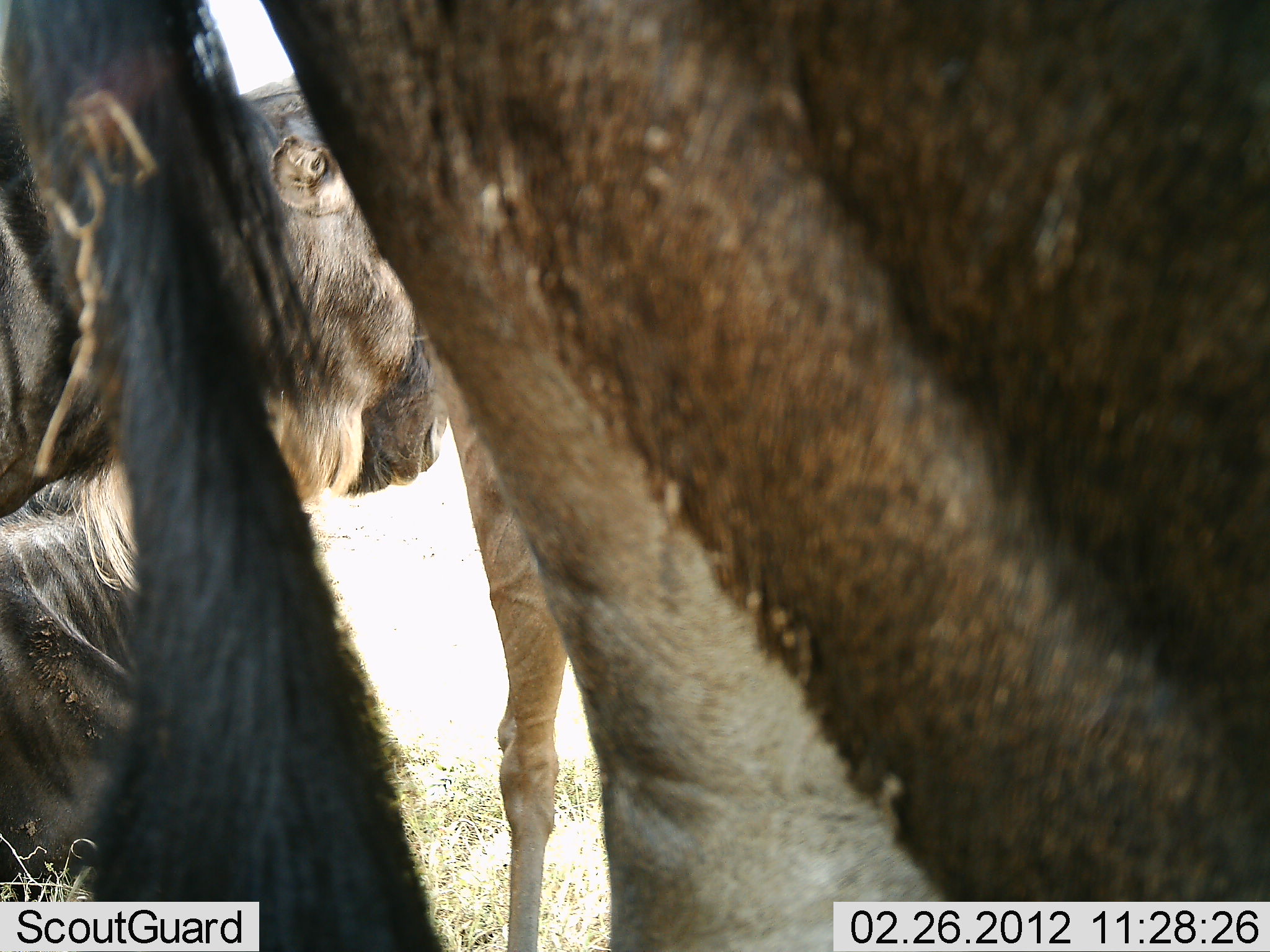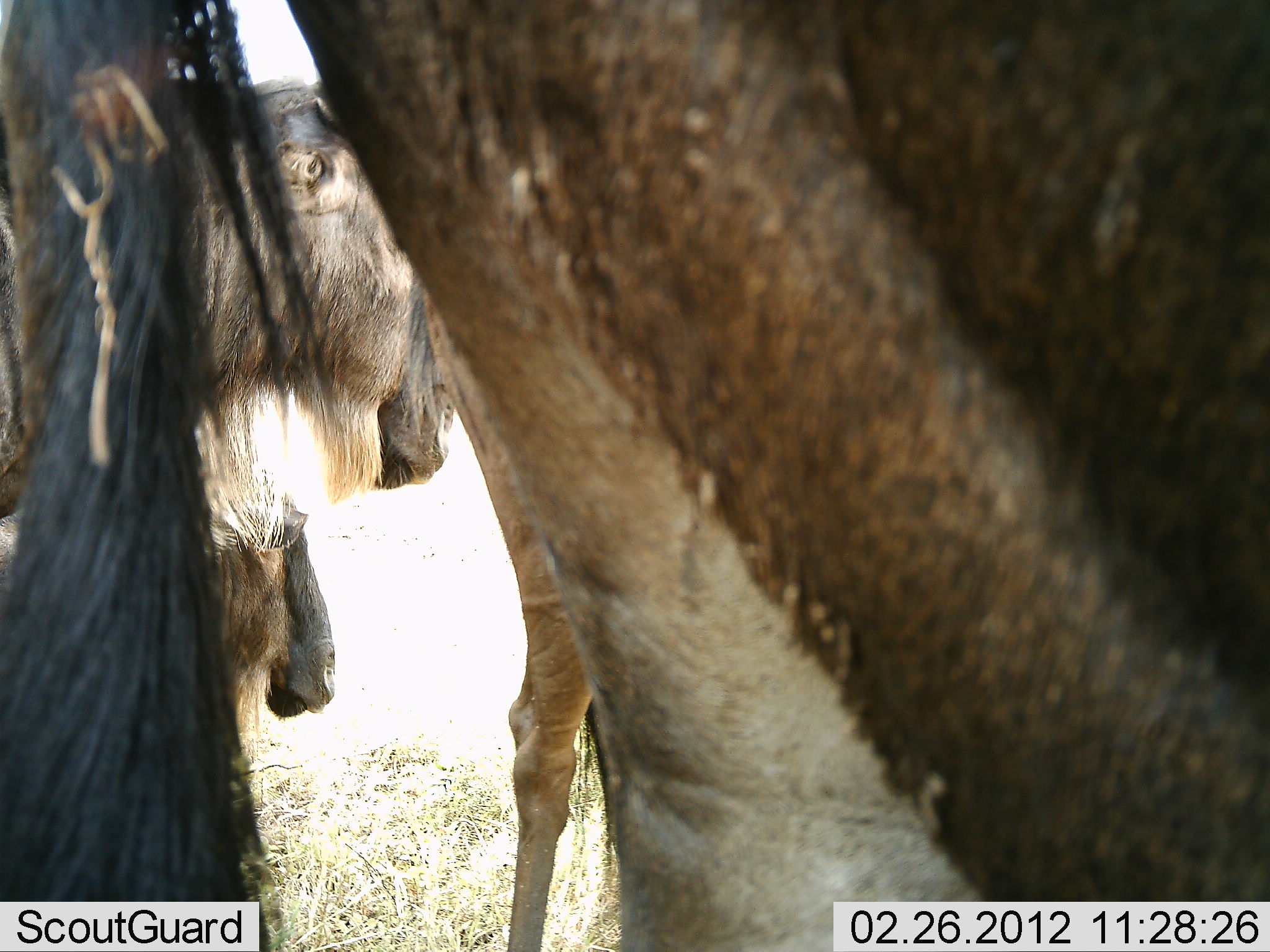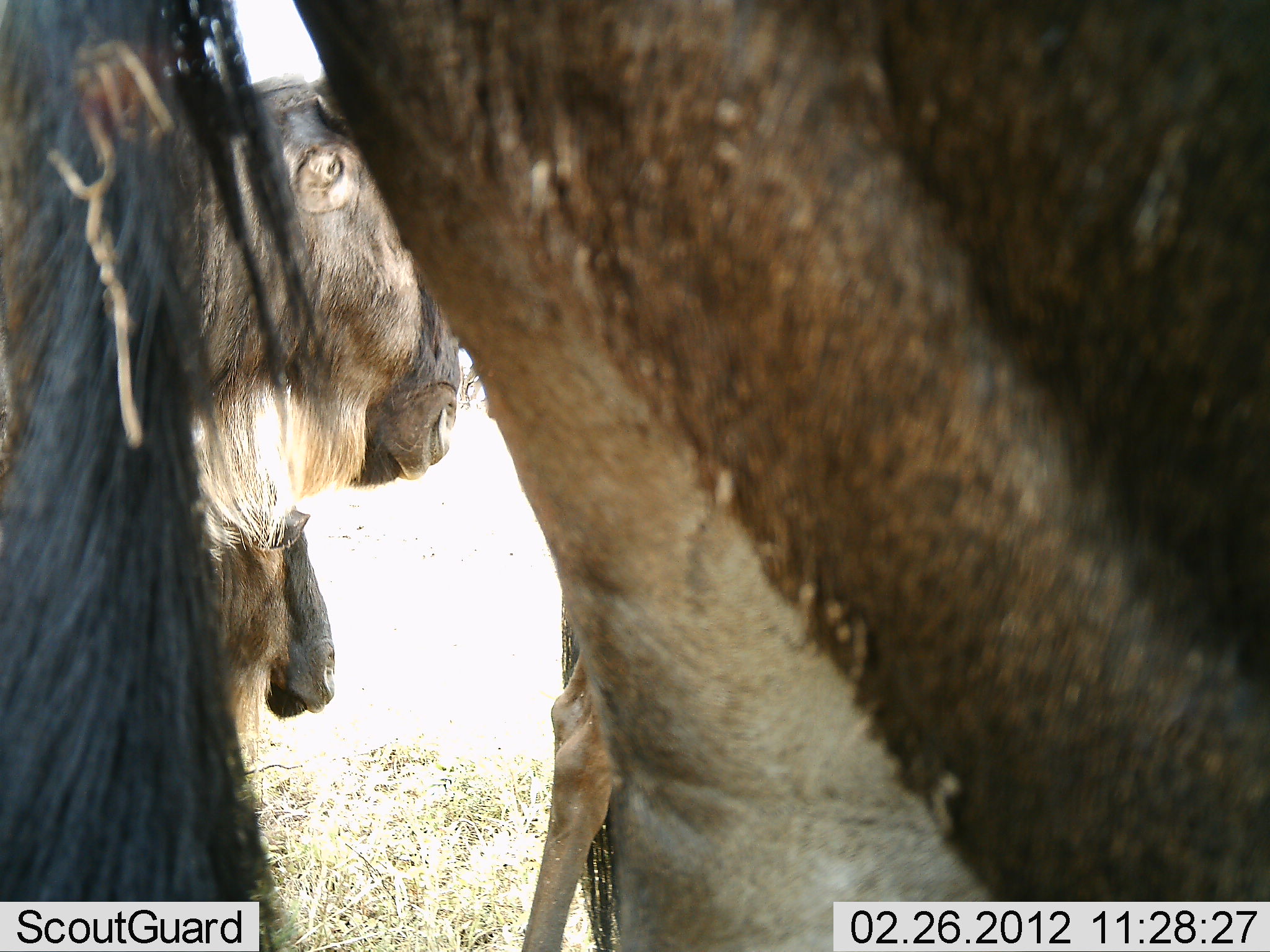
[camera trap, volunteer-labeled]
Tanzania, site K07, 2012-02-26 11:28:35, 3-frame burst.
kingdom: Animalia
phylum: Chordata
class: Mammalia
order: Artiodactyla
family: Bovidae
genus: Connochaetes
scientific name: Connochaetes taurinus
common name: blue wildebeest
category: wildebeest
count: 4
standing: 78%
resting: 39%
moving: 13%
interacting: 0%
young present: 0%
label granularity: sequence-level